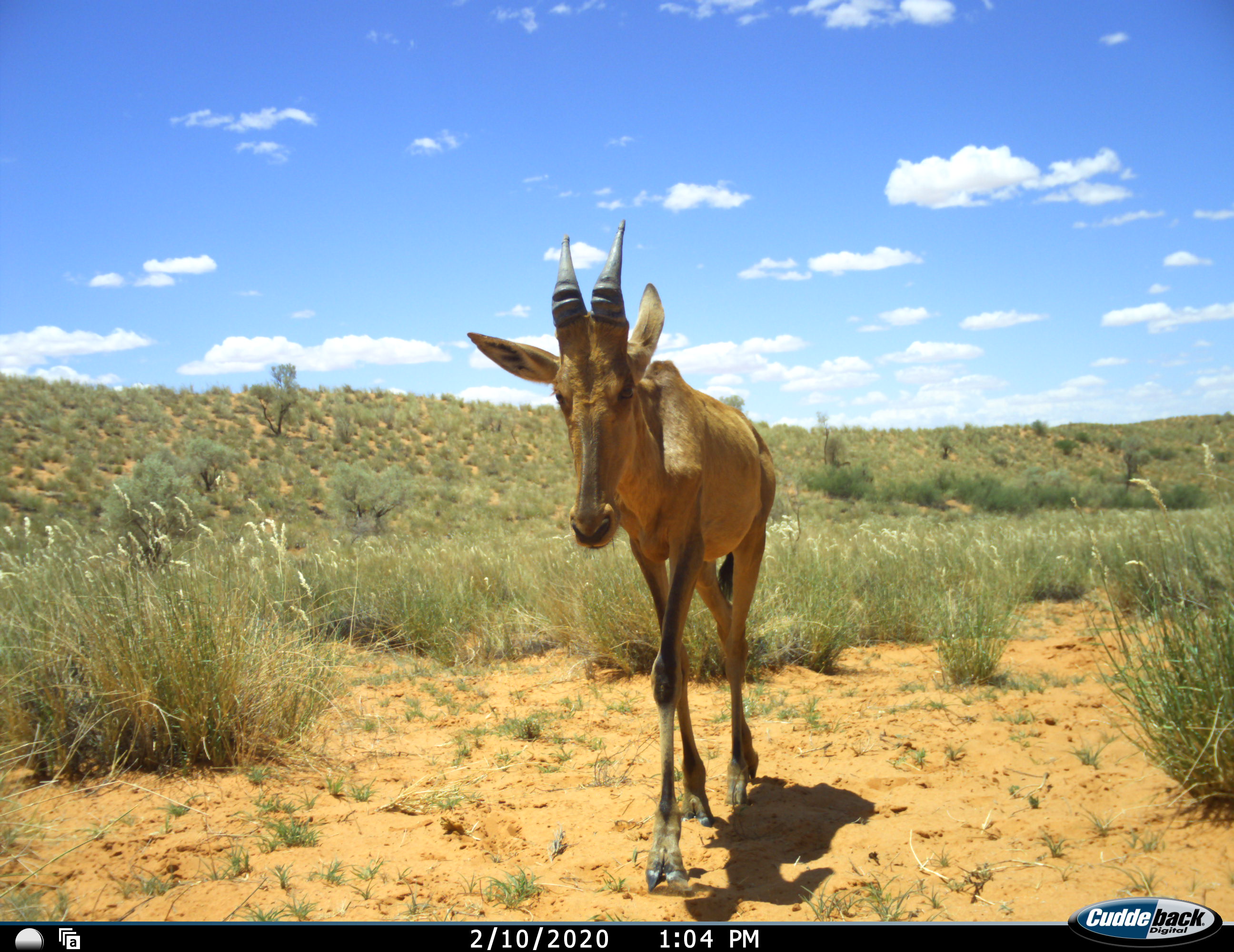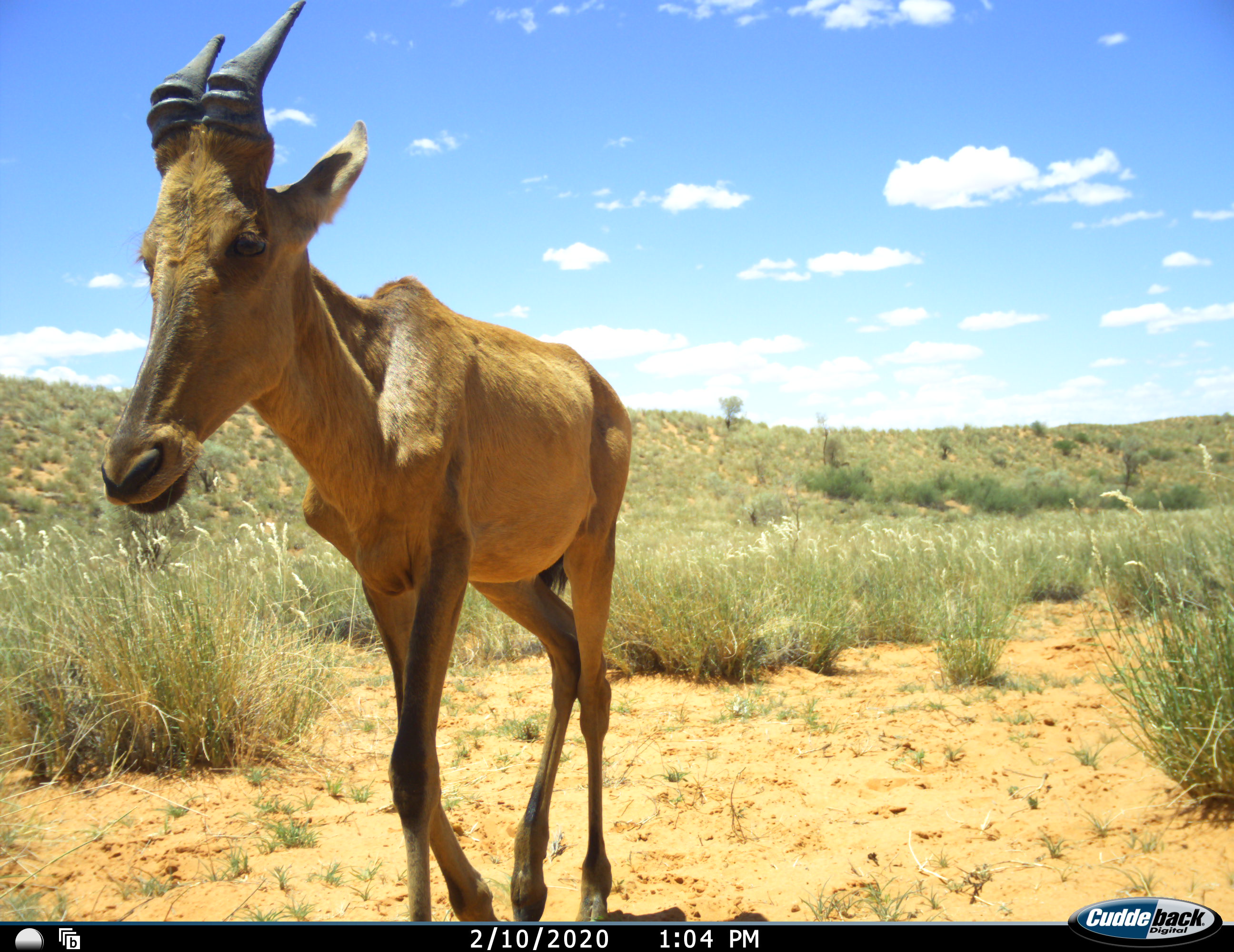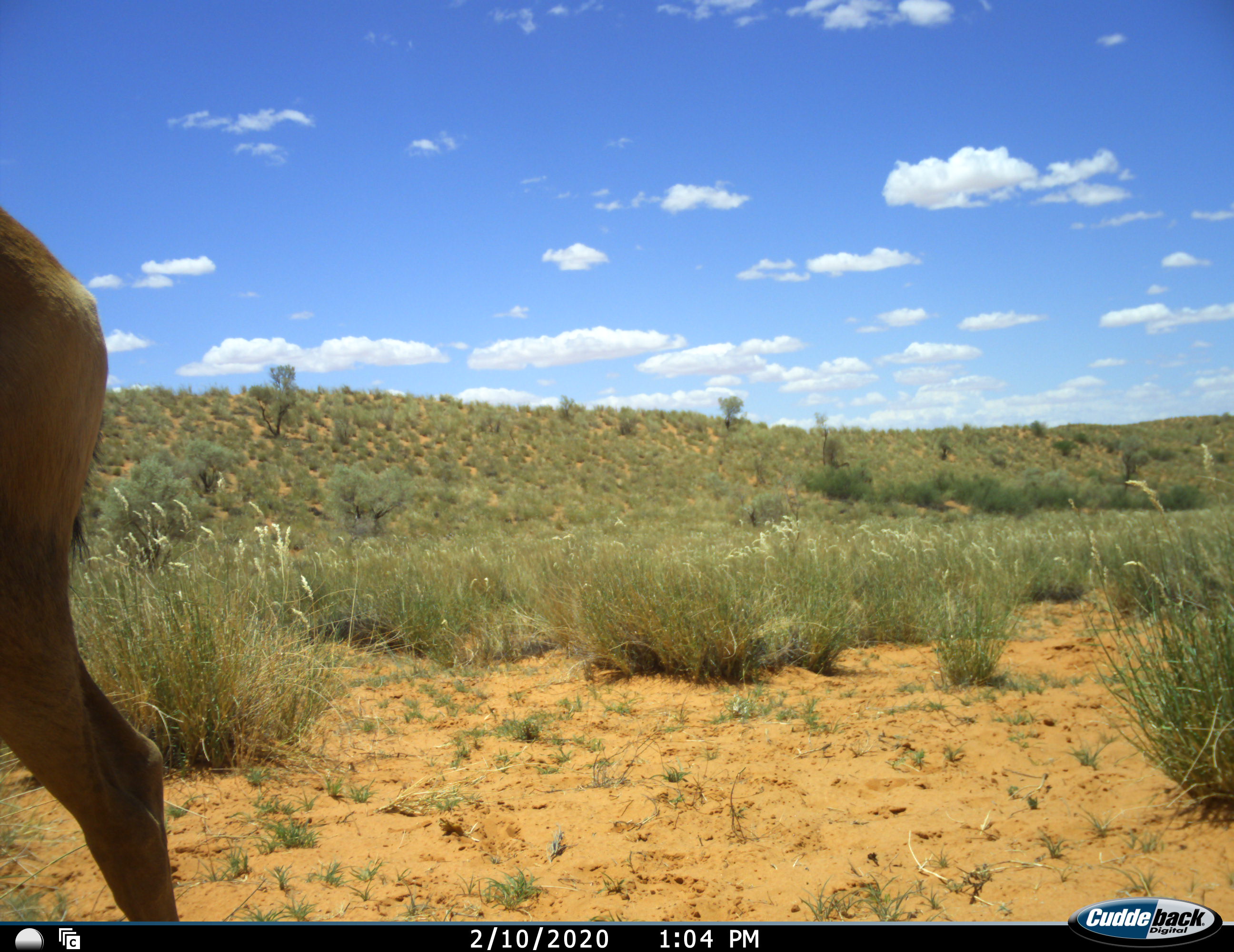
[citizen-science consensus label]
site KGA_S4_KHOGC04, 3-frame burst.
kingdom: Animalia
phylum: Chordata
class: Mammalia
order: Artiodactyla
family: Bovidae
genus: Alcelaphus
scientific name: Alcelaphus buselaphus caama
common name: red hartebeest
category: hartebeestred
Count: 1.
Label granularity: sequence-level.